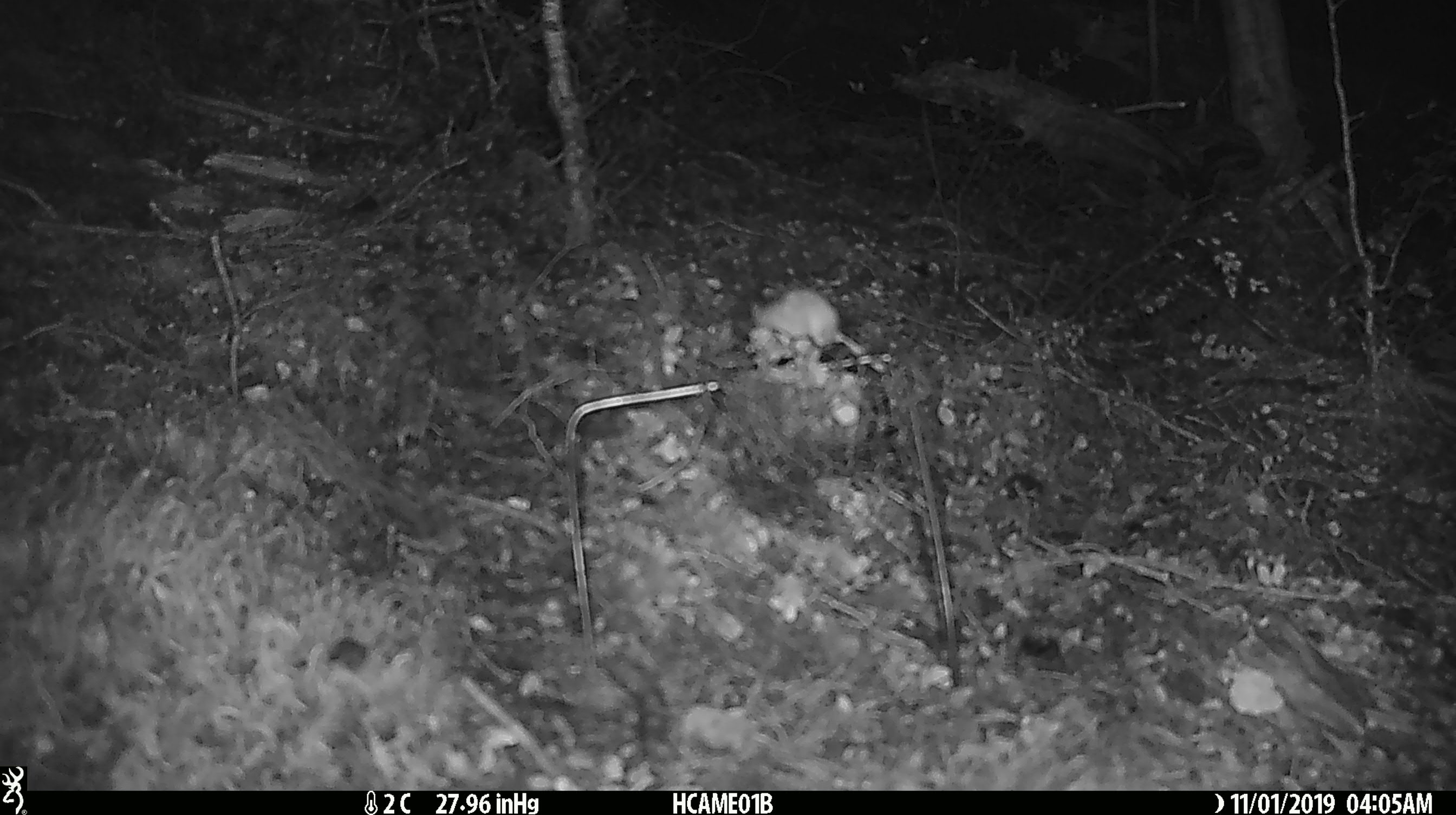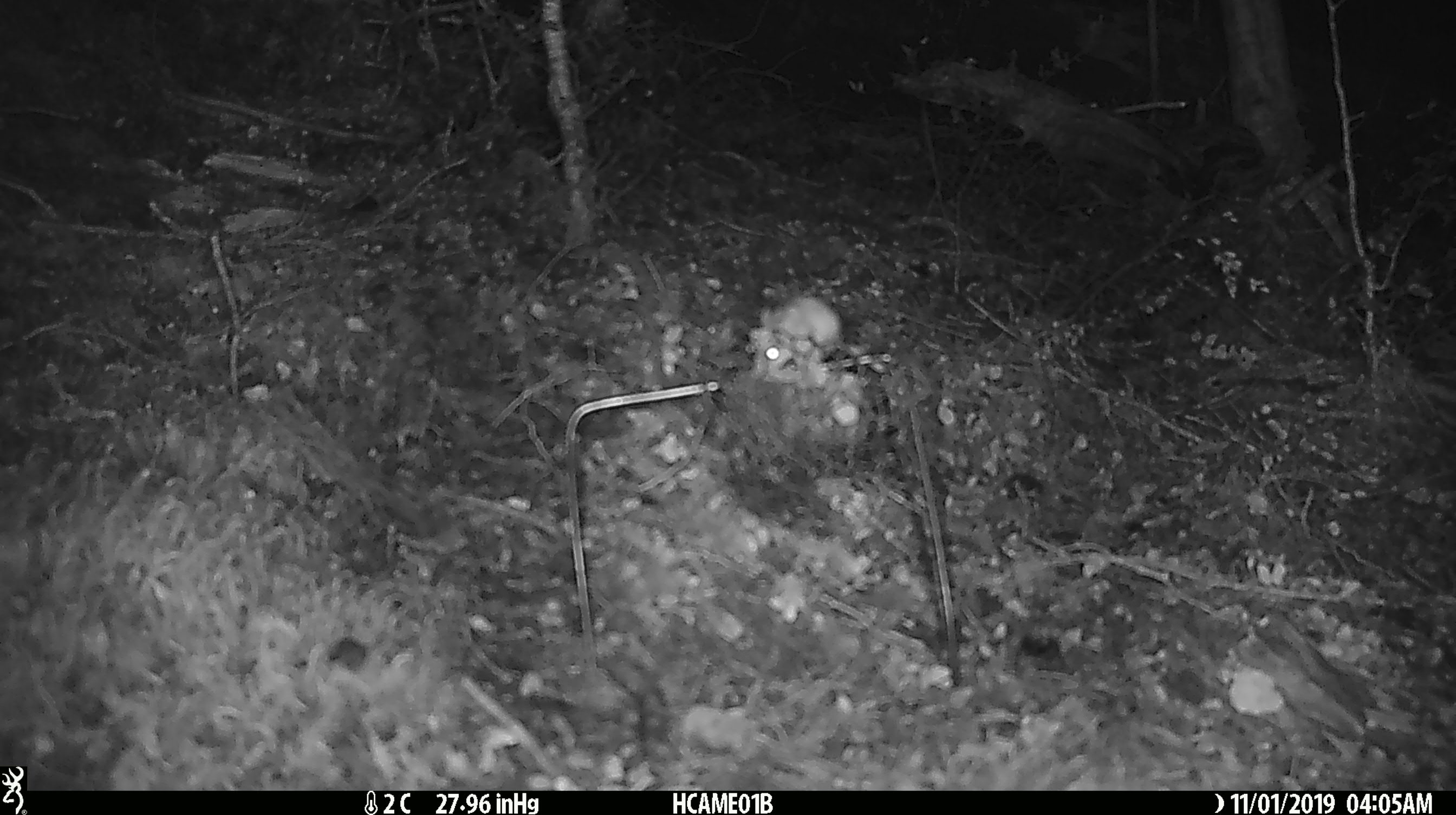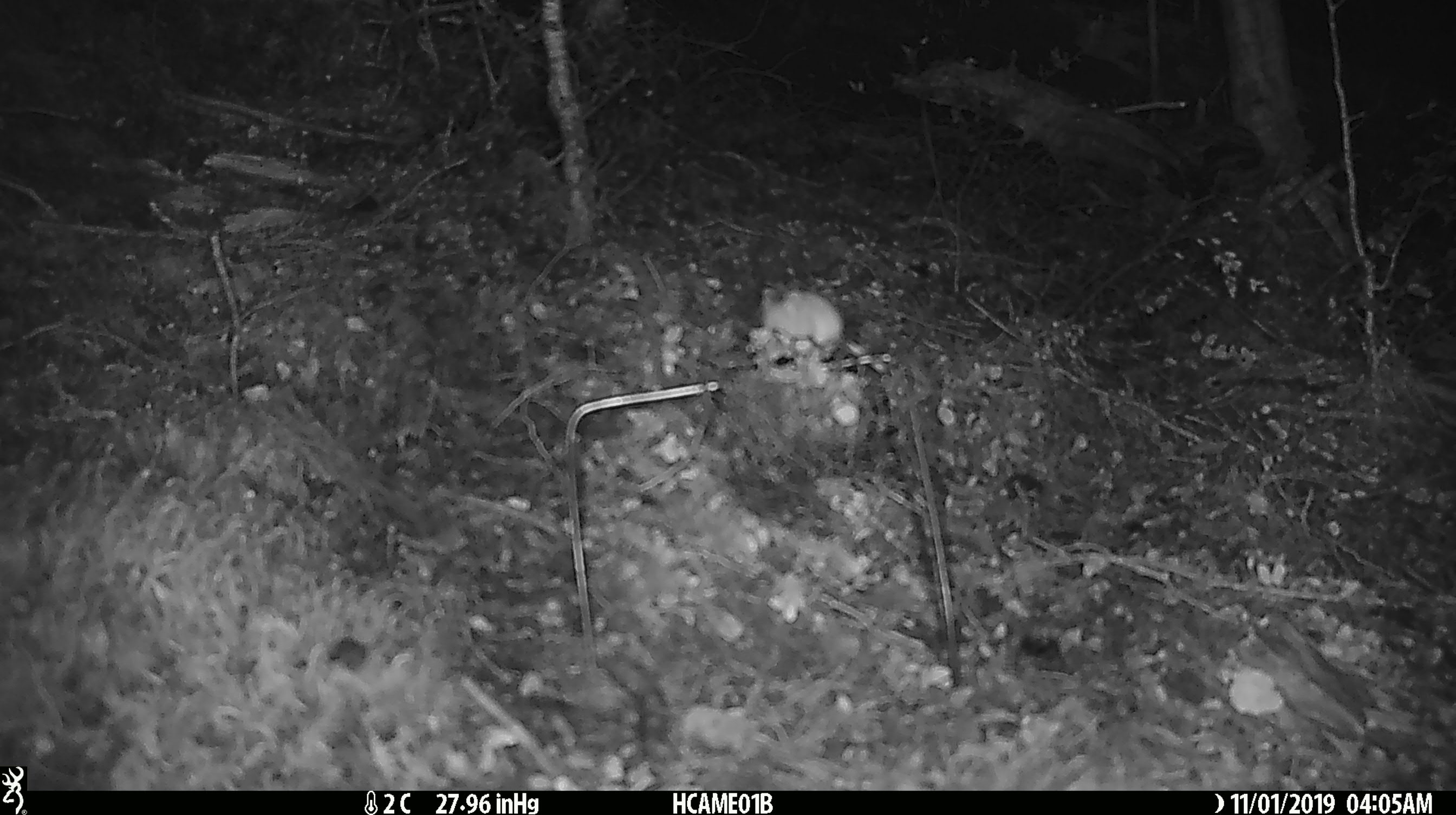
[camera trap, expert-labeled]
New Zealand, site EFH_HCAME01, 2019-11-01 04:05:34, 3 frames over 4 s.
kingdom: Animalia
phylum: Chordata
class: Mammalia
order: Rodentia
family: Muridae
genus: Mus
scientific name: Mus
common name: mouse